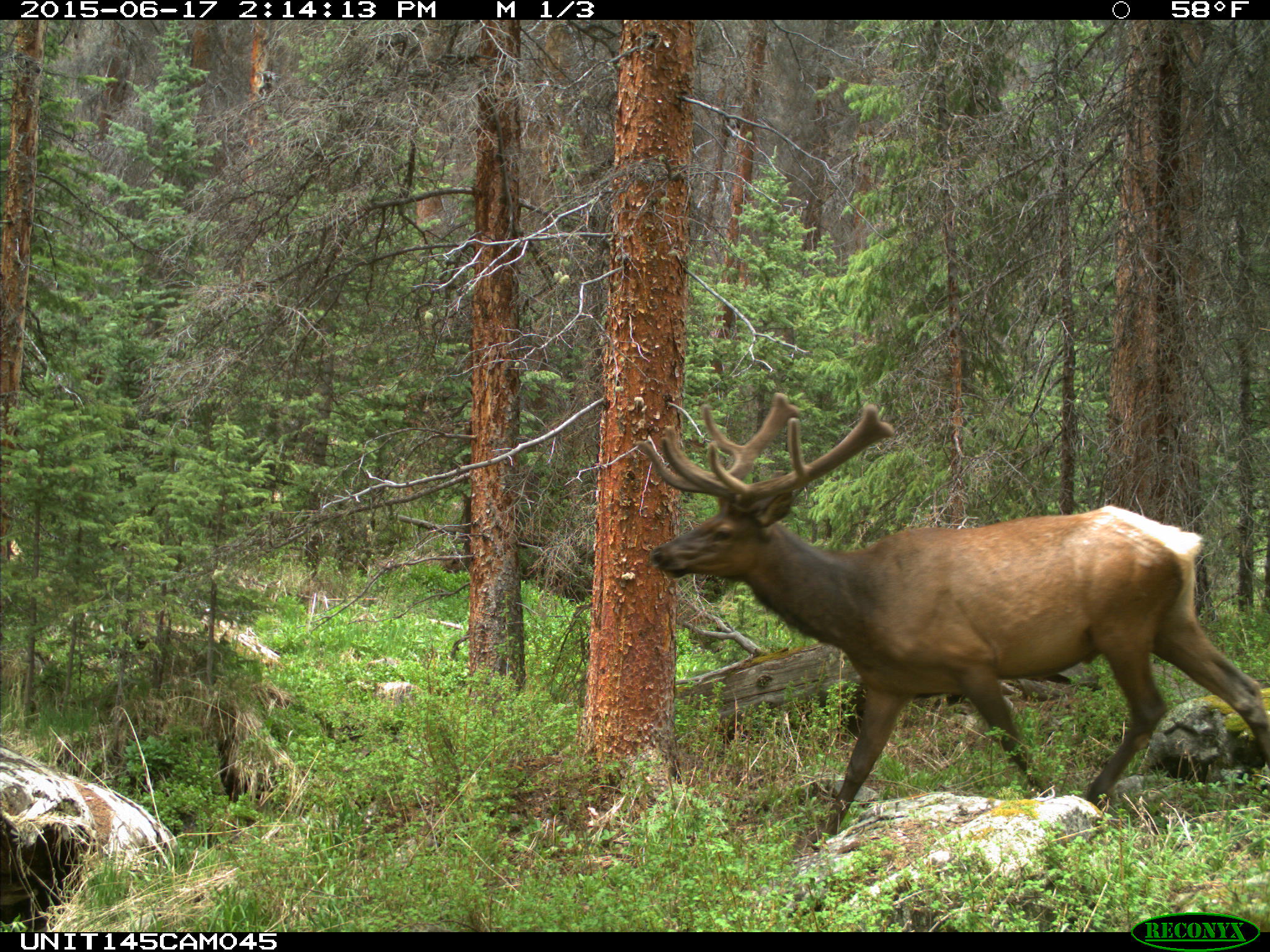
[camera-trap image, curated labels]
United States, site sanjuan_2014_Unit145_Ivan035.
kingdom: Animalia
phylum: Chordata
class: Mammalia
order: Artiodactyla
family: Cervidae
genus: Cervus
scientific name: Cervus elaphus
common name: red deer